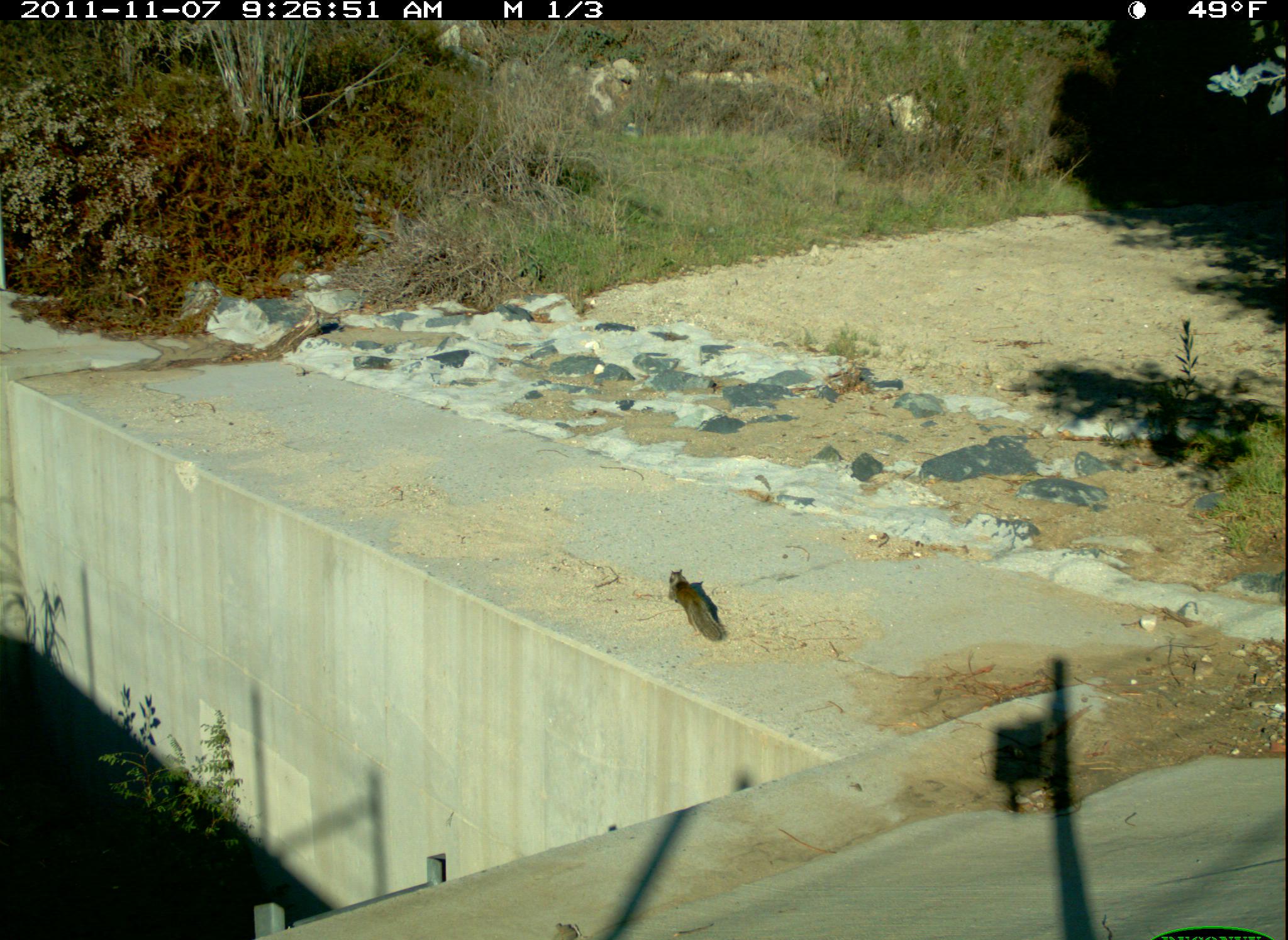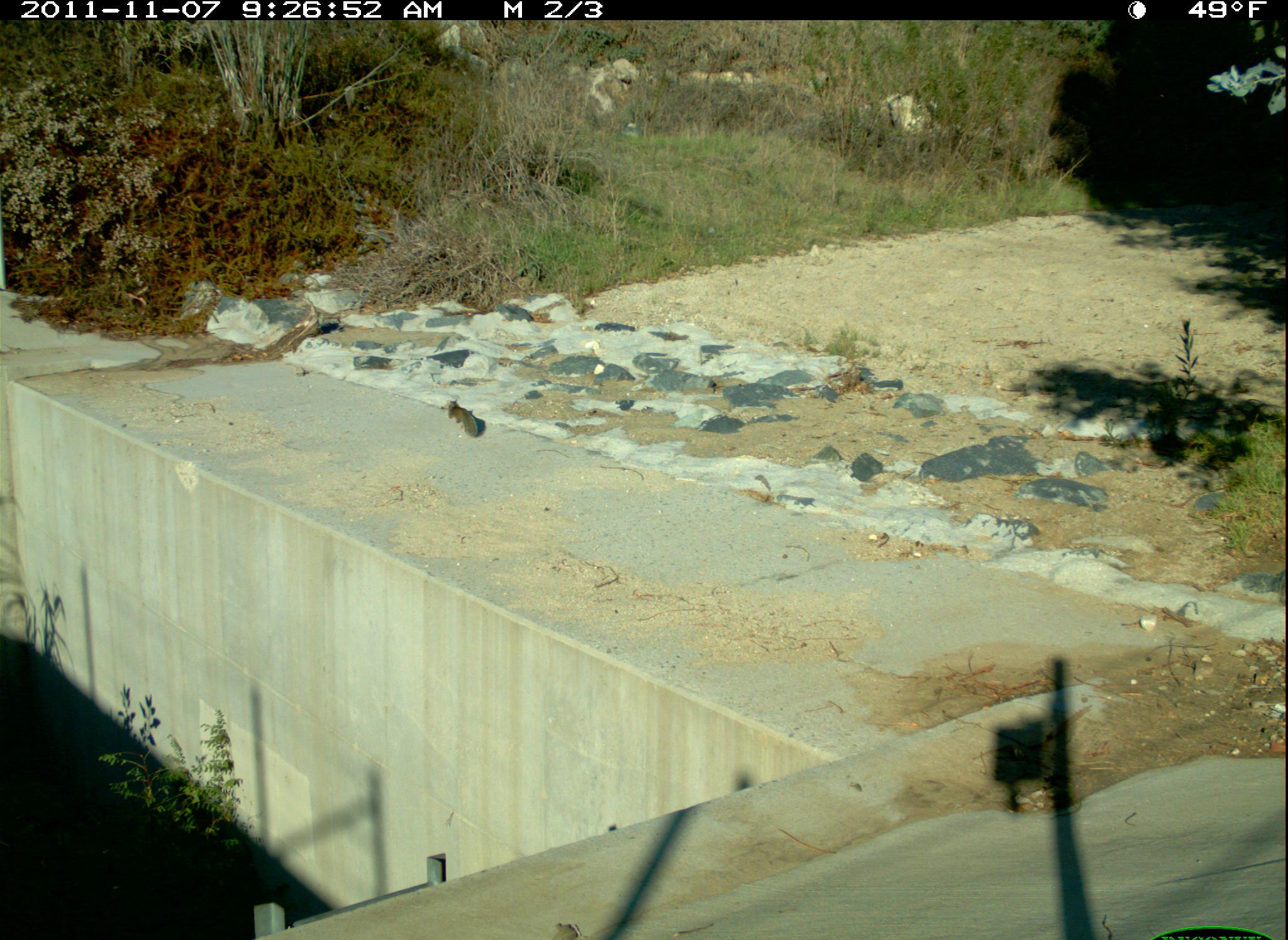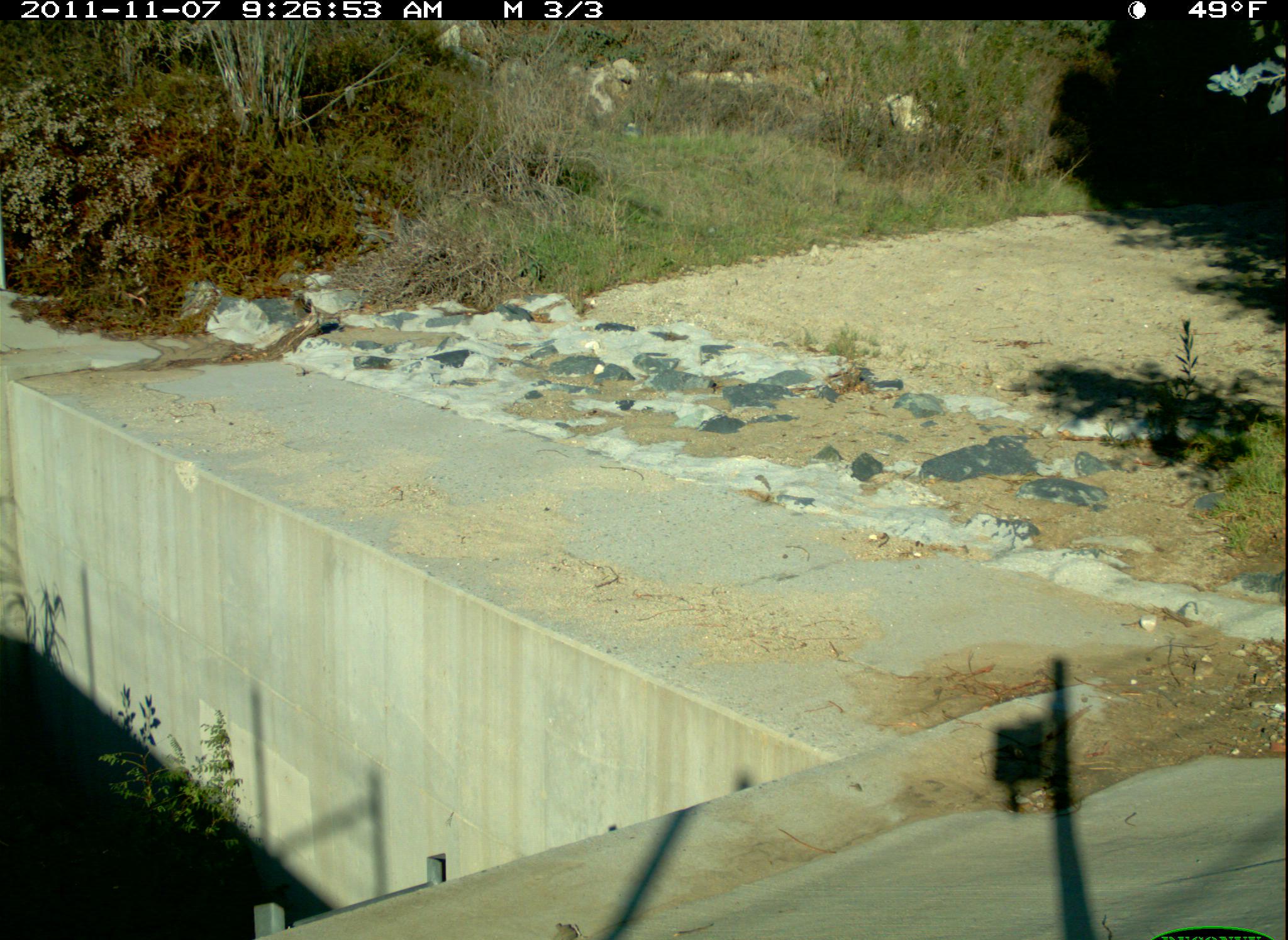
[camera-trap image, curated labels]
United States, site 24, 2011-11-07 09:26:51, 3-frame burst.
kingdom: Animalia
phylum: Chordata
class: Mammalia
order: Rodentia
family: Sciuridae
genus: Sciurus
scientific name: Sciurus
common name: squirrel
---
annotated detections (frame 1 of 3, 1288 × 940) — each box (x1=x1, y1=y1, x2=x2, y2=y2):
squirrel: (x1=662, y1=565, x2=731, y2=646)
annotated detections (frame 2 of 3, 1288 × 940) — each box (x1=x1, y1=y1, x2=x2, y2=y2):
squirrel: (x1=442, y1=394, x2=489, y2=442)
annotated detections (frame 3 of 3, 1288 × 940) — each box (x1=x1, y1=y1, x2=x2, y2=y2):
squirrel: (x1=292, y1=291, x2=312, y2=313)